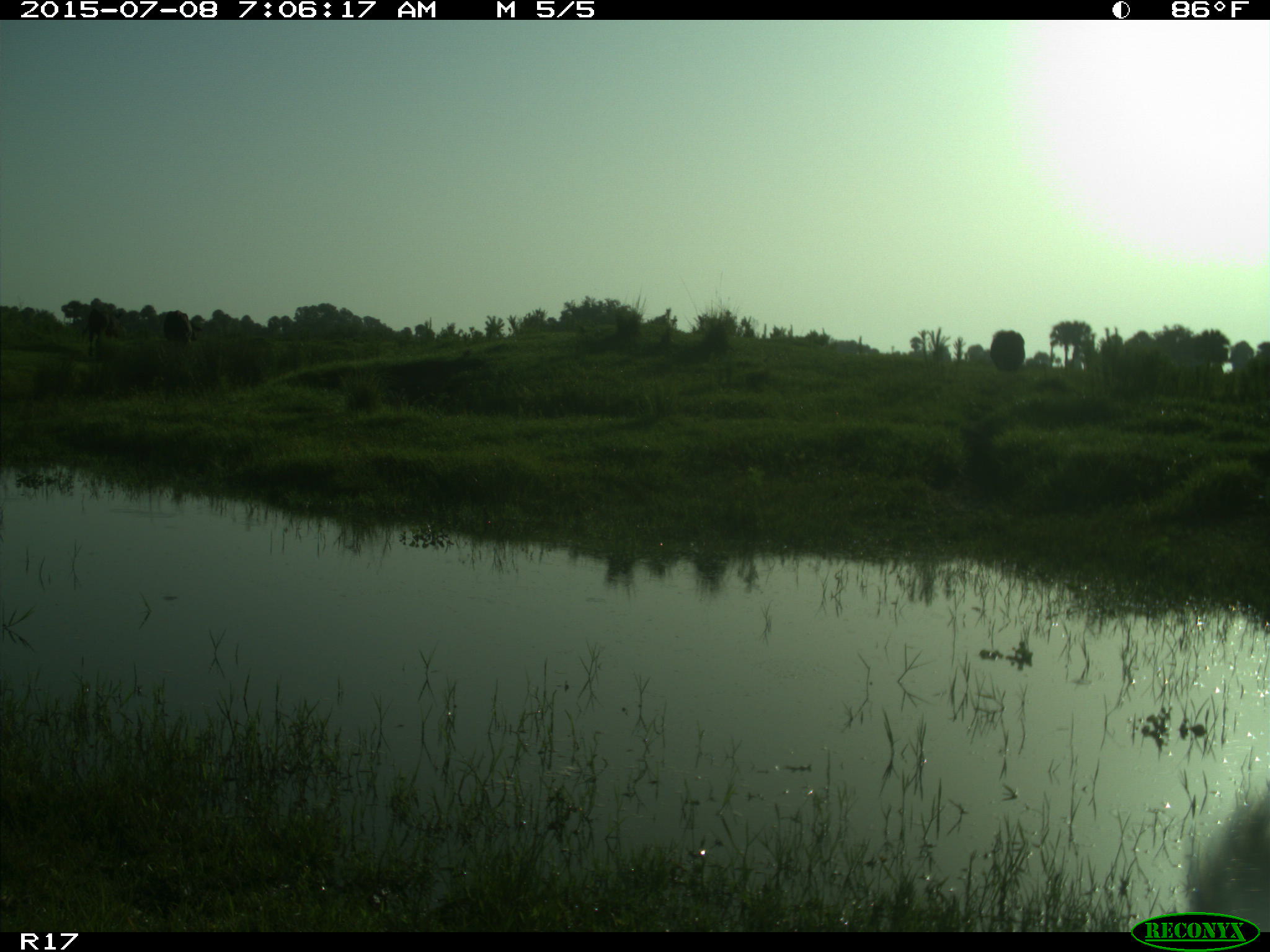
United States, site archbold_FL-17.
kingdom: Animalia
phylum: Chordata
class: Mammalia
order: Artiodactyla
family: Bovidae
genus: Bos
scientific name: Bos taurus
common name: domestic cow